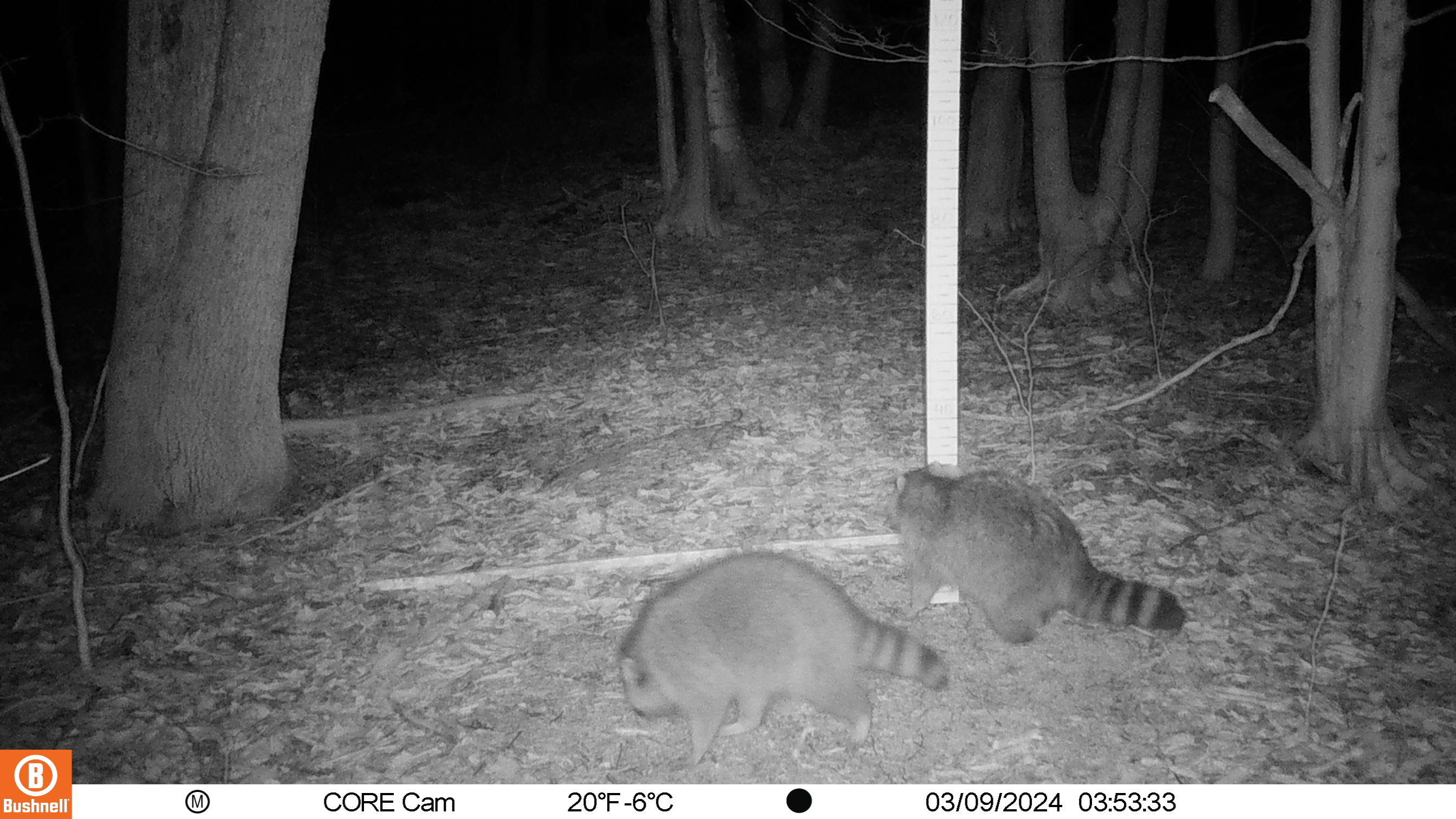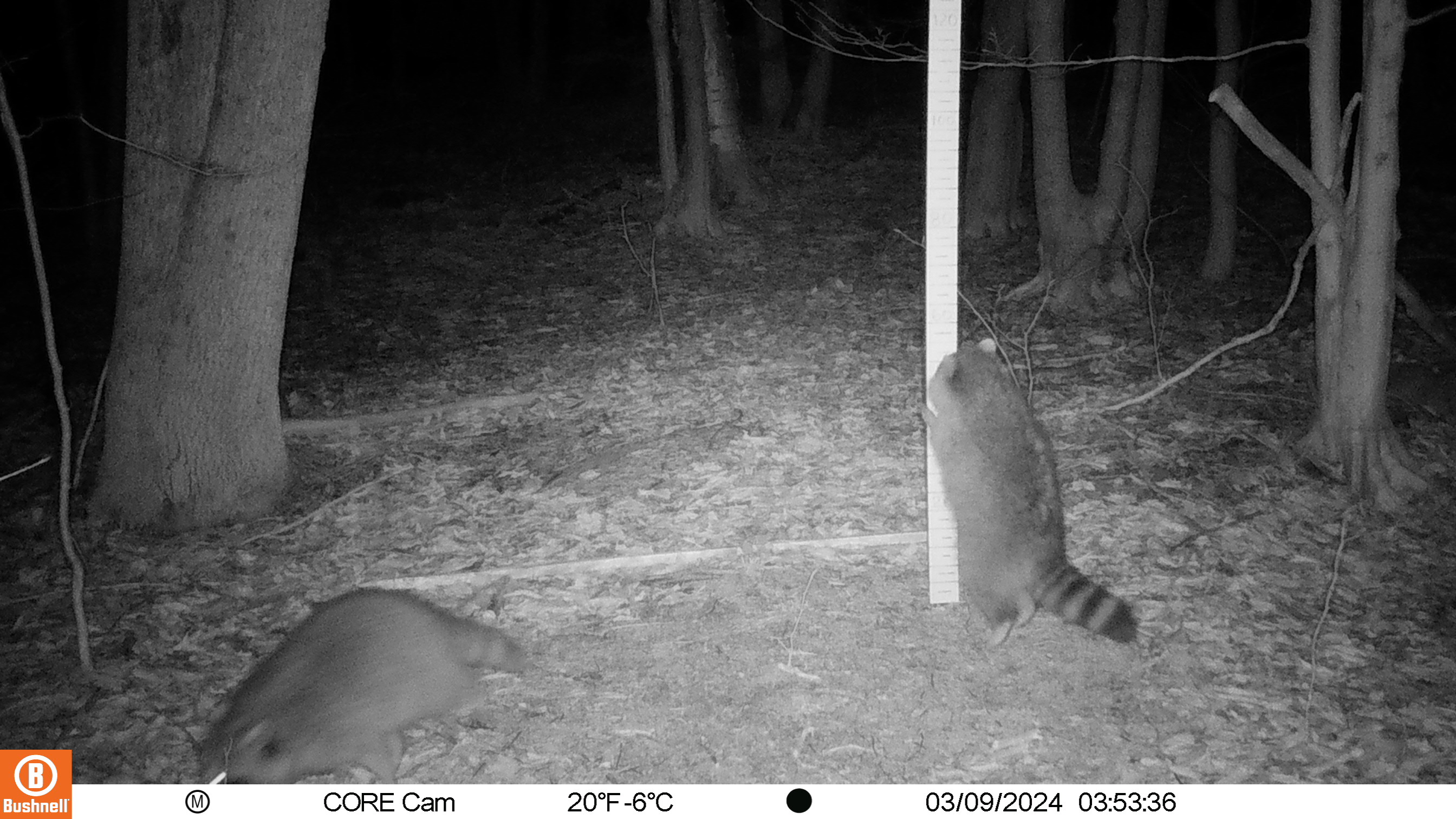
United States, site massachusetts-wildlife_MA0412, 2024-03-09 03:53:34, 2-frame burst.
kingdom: Animalia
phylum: Chordata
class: Mammalia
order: Carnivora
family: Procyonidae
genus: Procyon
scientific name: Procyon lotor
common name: raccoon